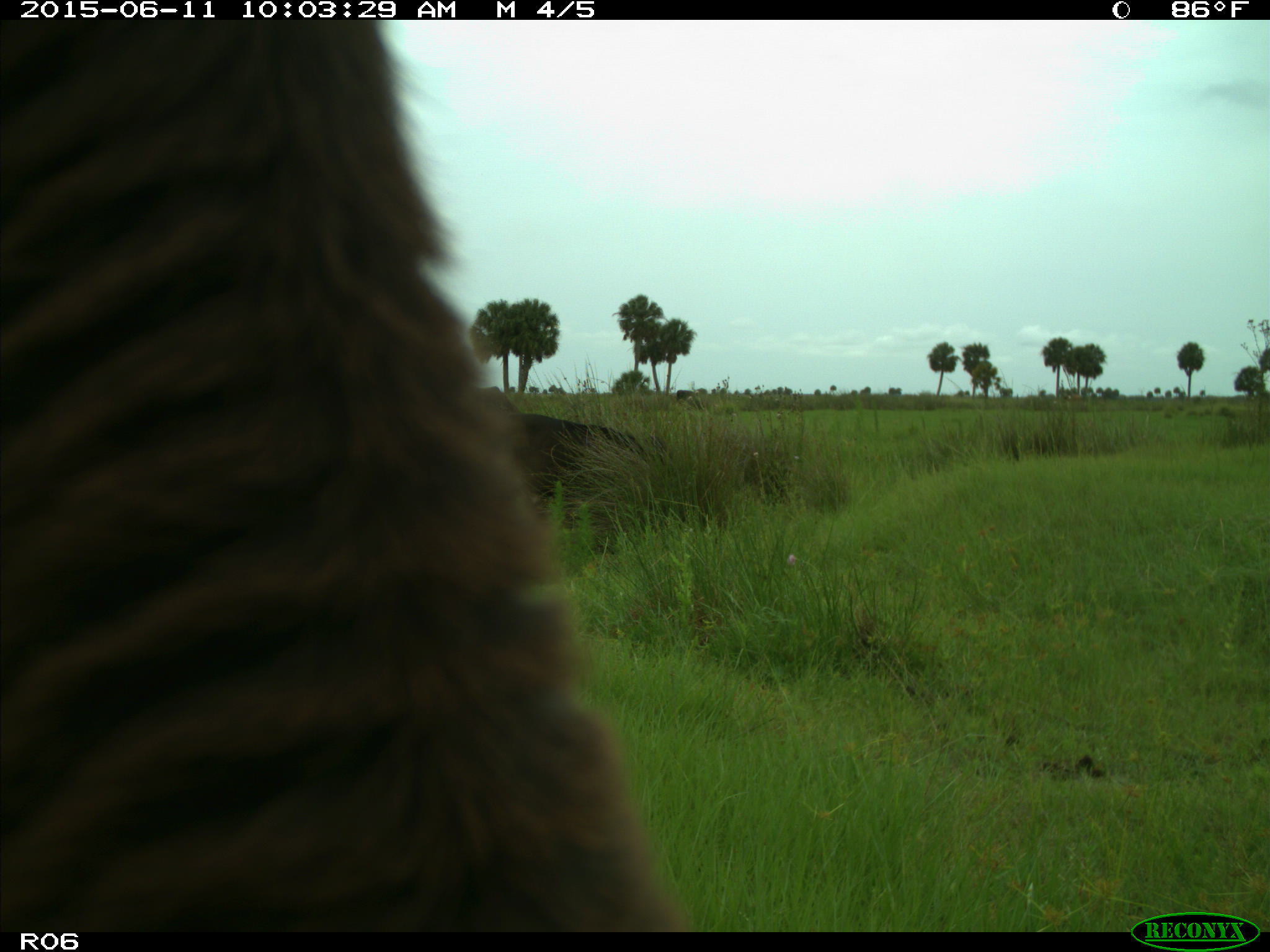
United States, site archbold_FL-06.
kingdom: Animalia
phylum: Chordata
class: Mammalia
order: Artiodactyla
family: Bovidae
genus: Bos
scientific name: Bos taurus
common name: domestic cow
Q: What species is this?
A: Bos taurus (domestic cow).